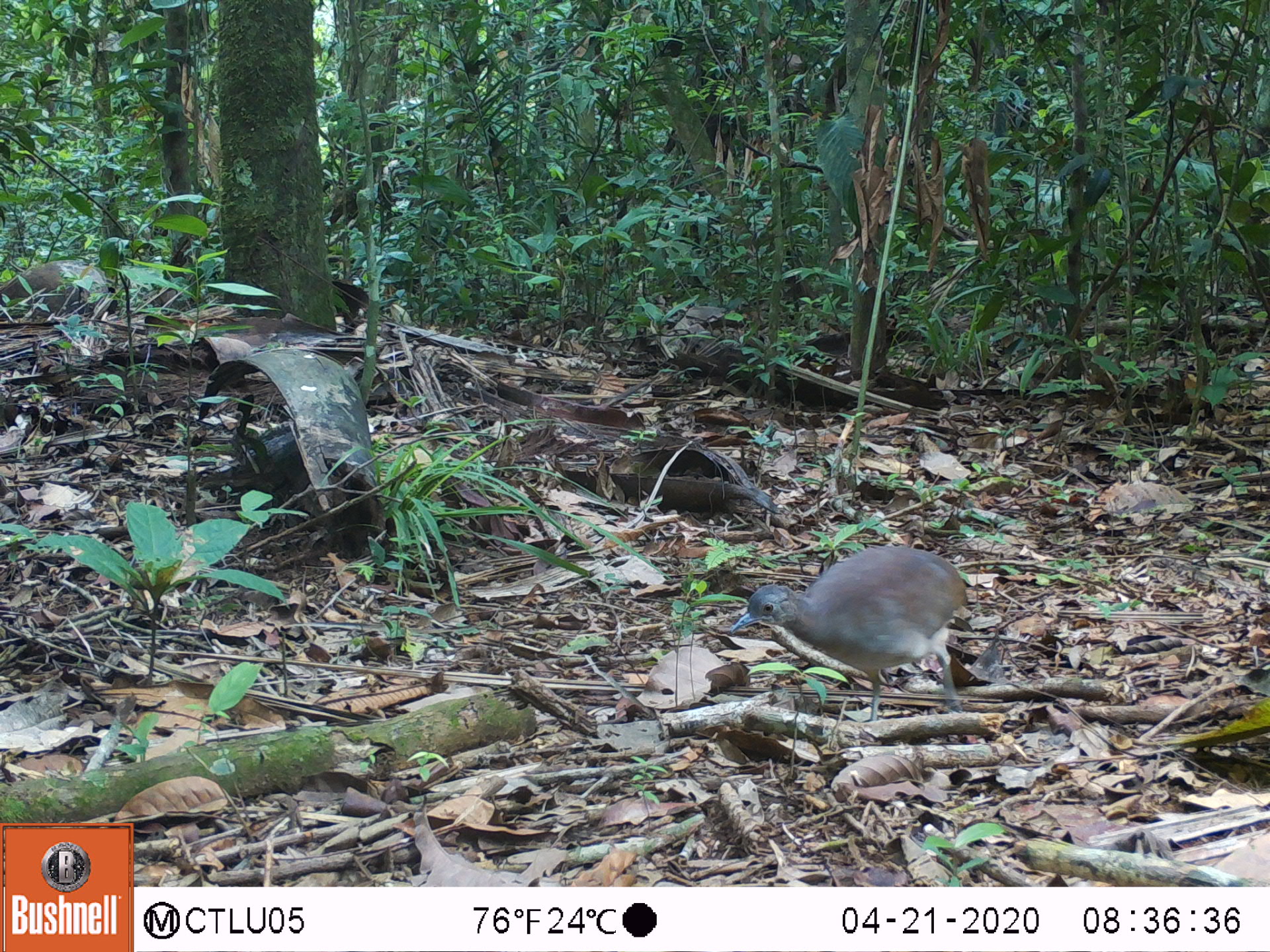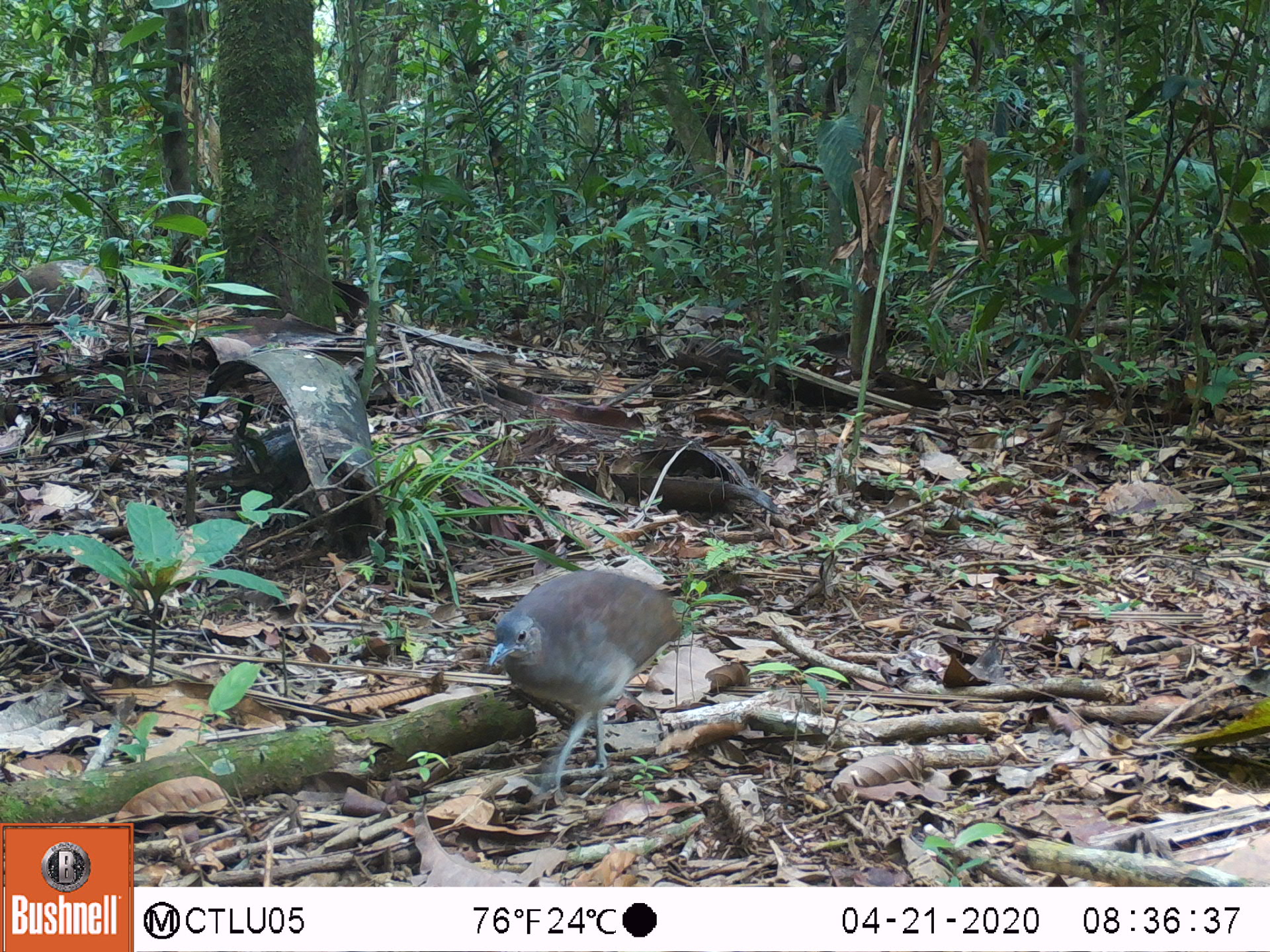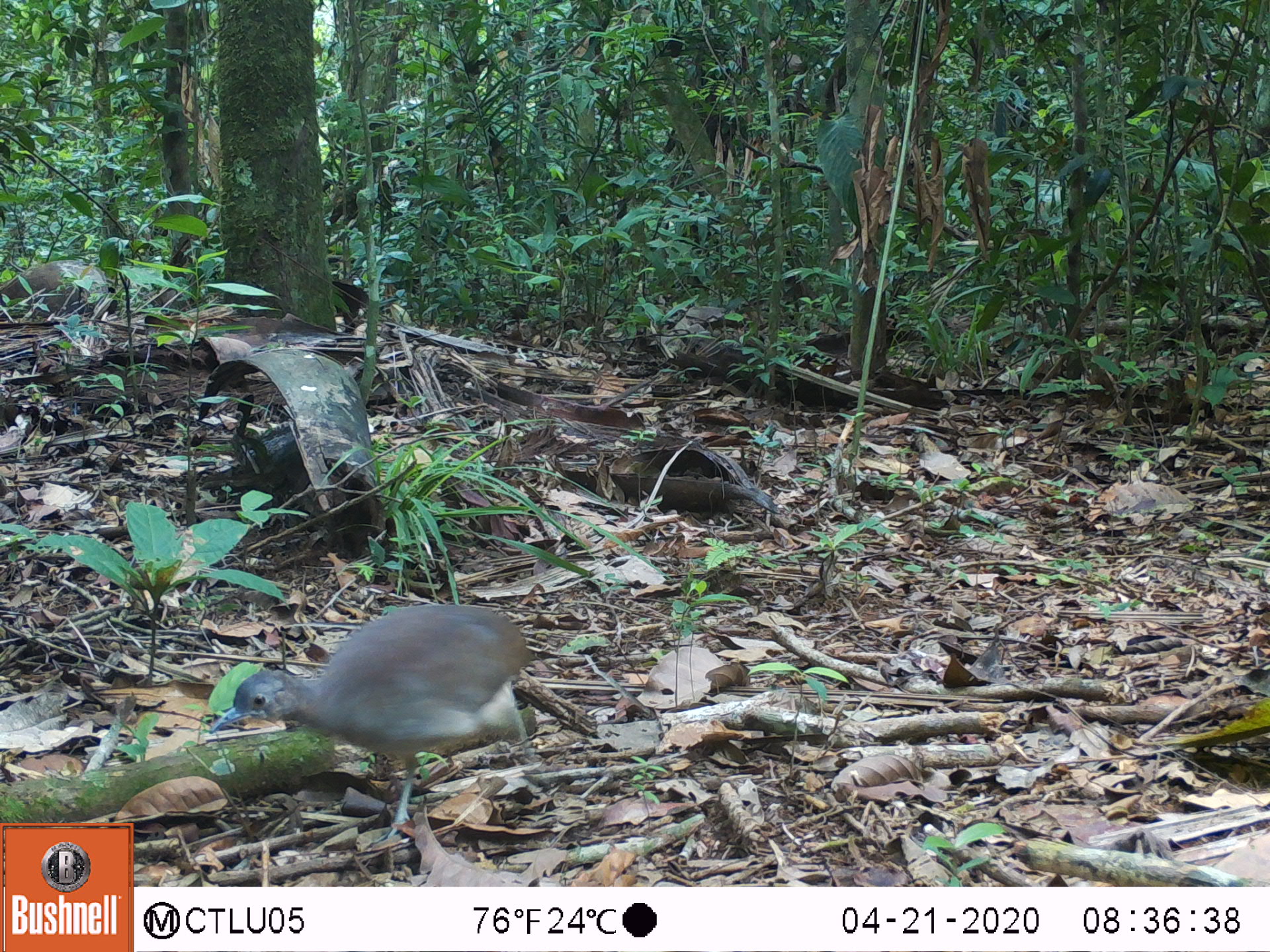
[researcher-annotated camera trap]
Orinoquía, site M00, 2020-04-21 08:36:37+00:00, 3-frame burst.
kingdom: Animalia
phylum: Chordata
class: Aves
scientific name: Aves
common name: bird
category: unknown bird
Unknown bird (bird) (Aves).